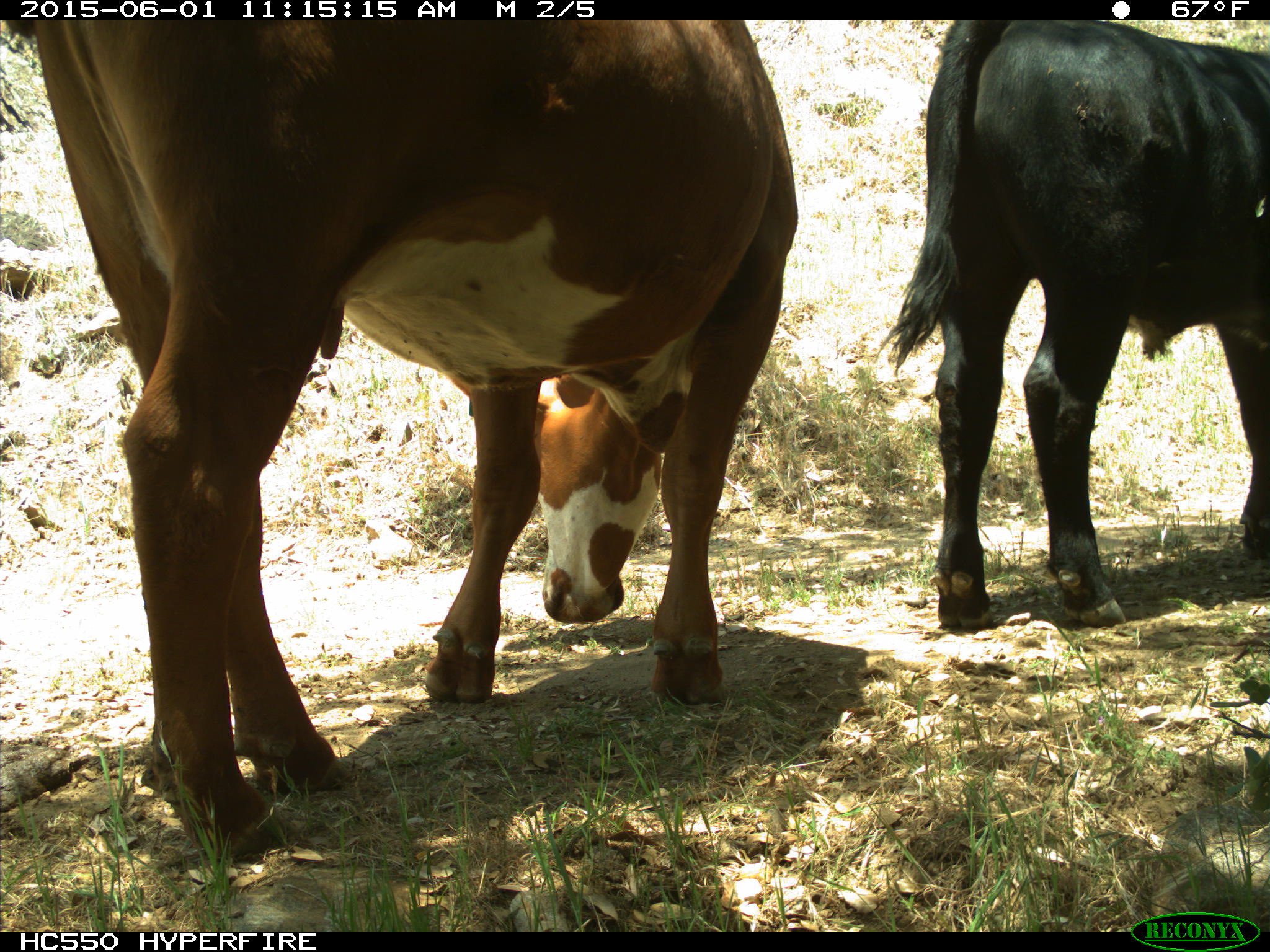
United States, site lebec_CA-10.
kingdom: Animalia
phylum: Chordata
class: Mammalia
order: Artiodactyla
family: Bovidae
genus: Bos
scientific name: Bos taurus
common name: domestic cow